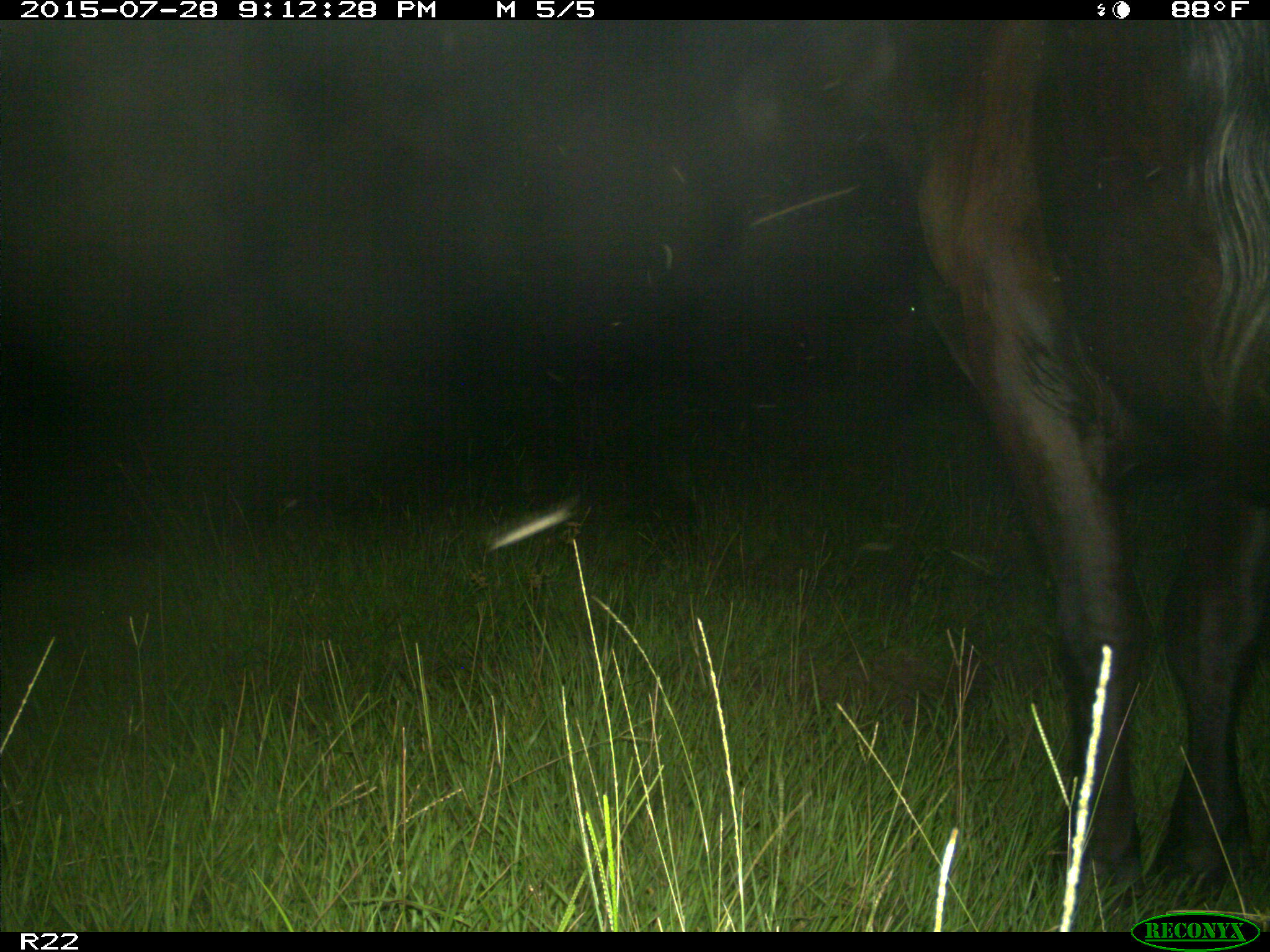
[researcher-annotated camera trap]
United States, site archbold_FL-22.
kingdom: Animalia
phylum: Chordata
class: Mammalia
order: Artiodactyla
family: Bovidae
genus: Bos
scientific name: Bos taurus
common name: domestic cow